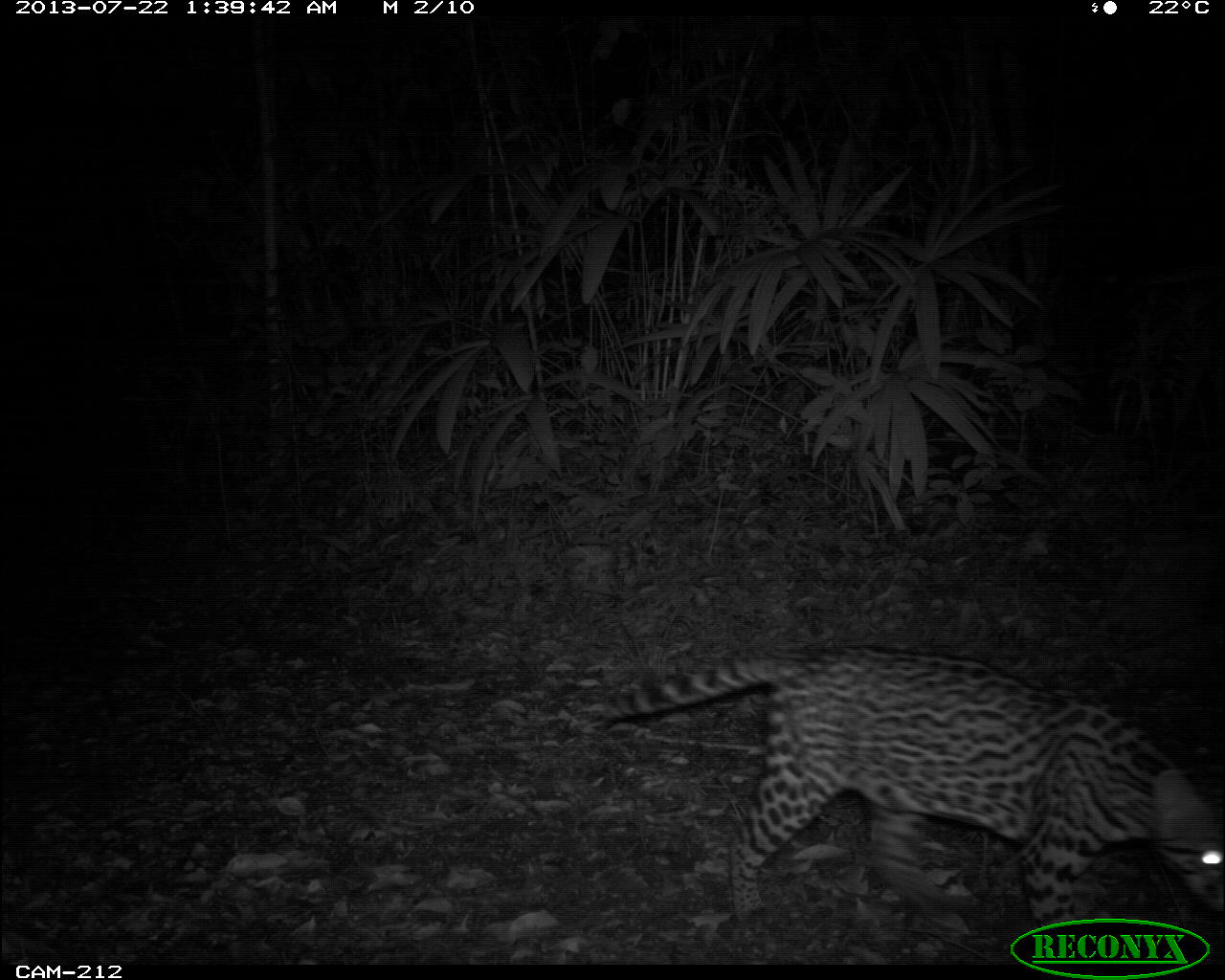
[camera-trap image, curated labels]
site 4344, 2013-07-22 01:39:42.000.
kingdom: Animalia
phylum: Chordata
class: Mammalia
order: Carnivora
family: Felidae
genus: Leopardus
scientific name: Leopardus pardalis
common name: ocelot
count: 1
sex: female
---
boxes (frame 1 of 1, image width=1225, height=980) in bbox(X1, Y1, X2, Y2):
leopardus pardalis: bbox(604, 642, 1225, 937)